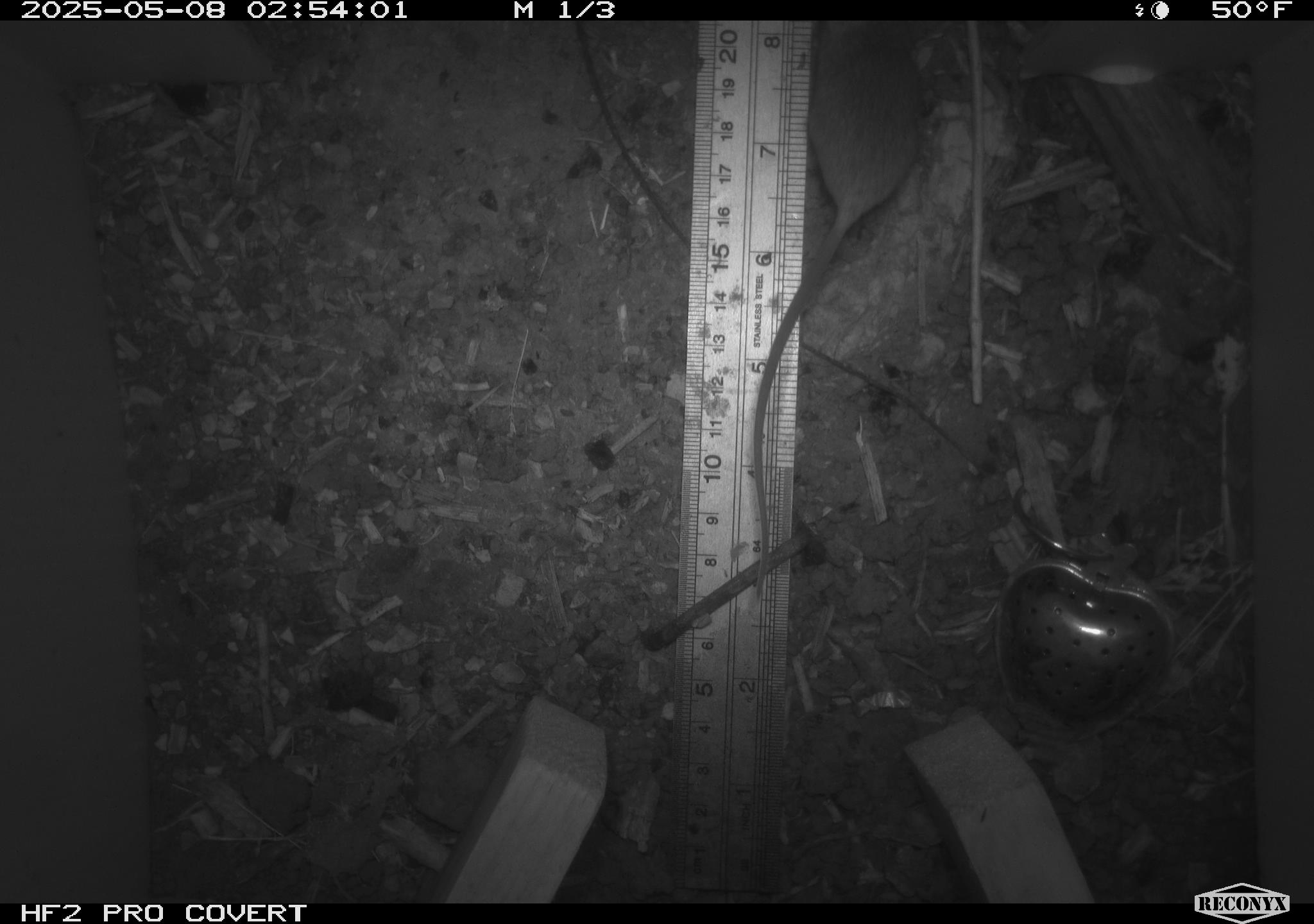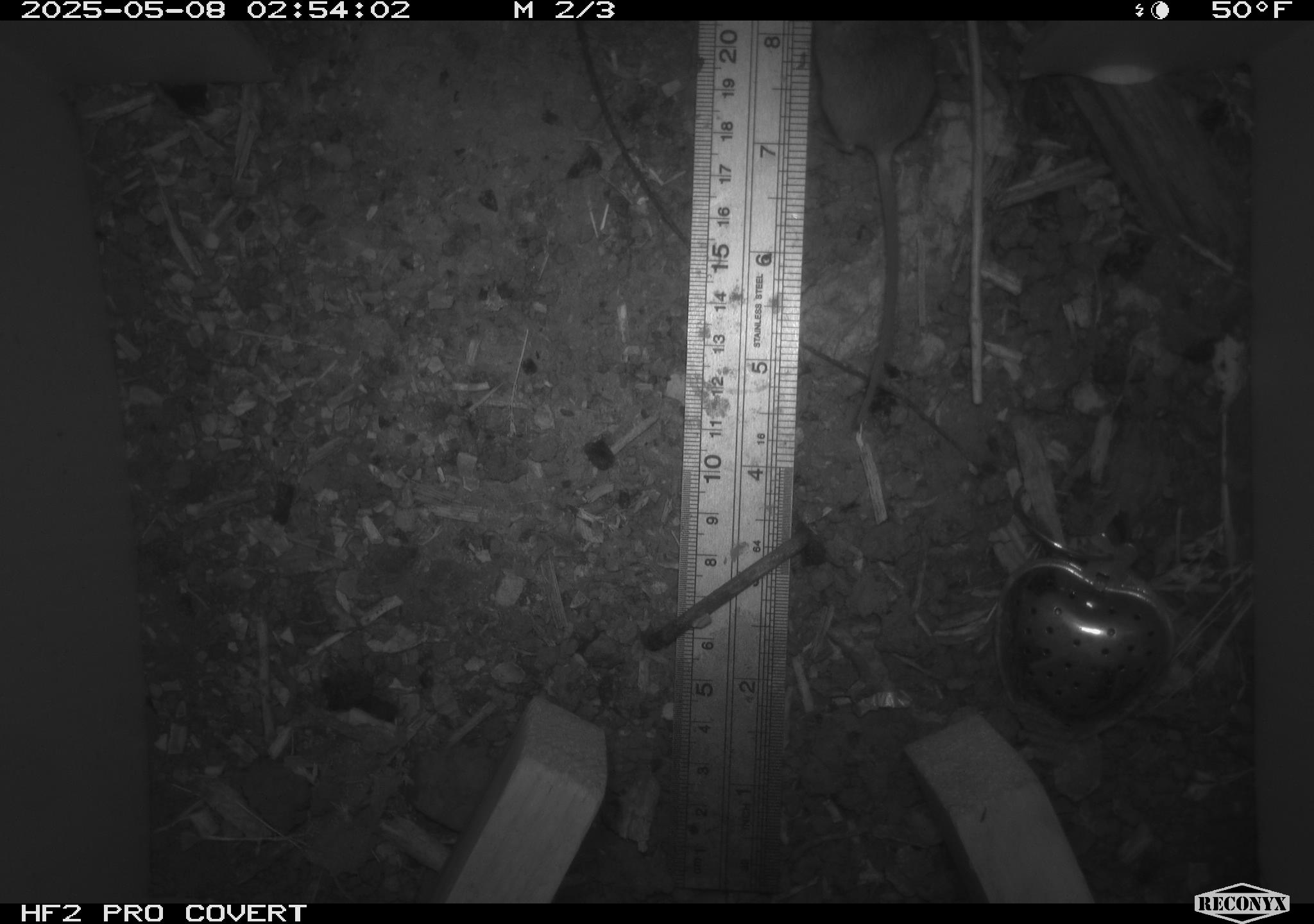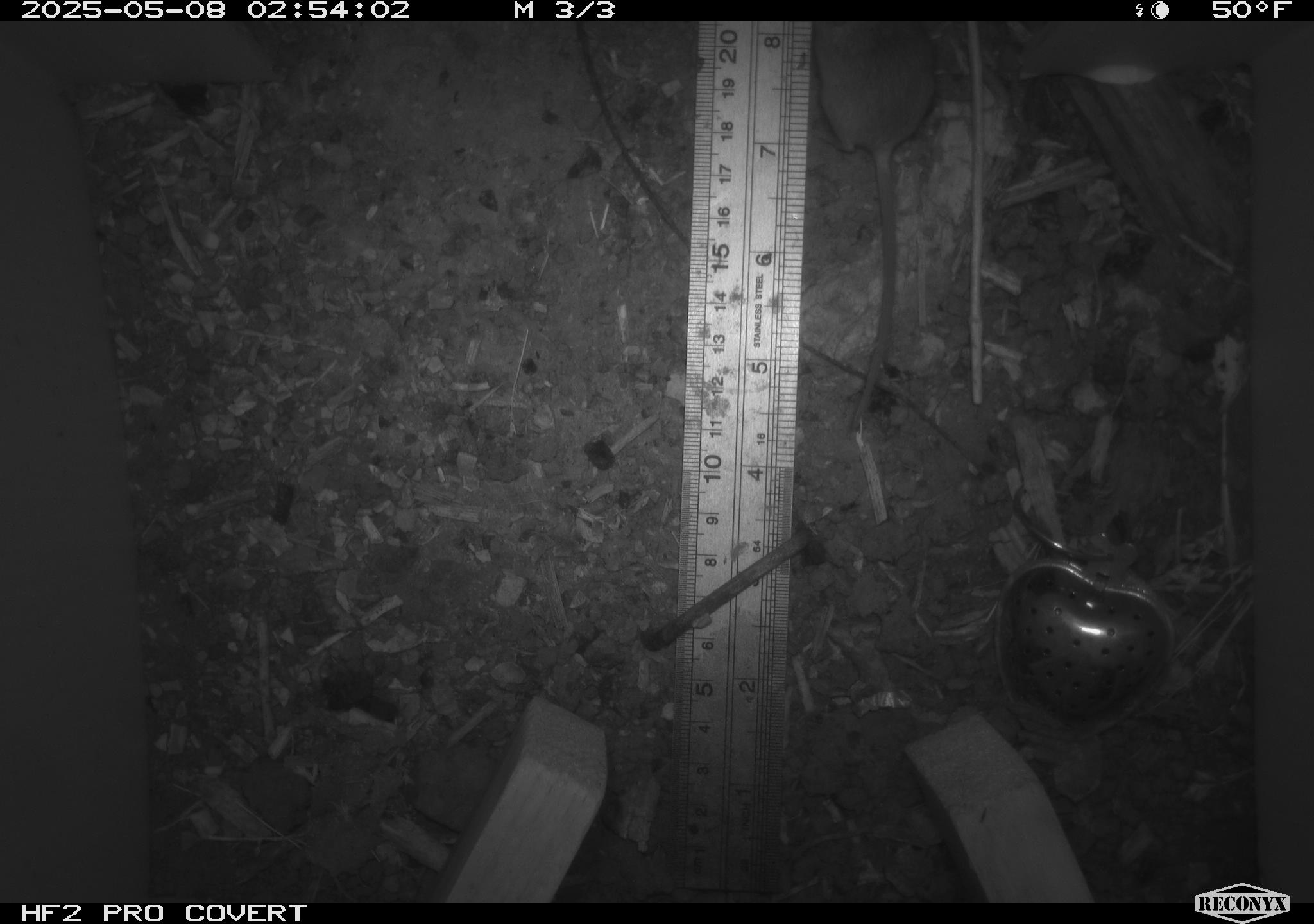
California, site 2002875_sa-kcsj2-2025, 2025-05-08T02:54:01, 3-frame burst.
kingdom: Animalia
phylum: Chordata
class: Mammalia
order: Rodentia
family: Muridae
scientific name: Muridae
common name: murids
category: muridae family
Muridae family (murids) (Muridae).